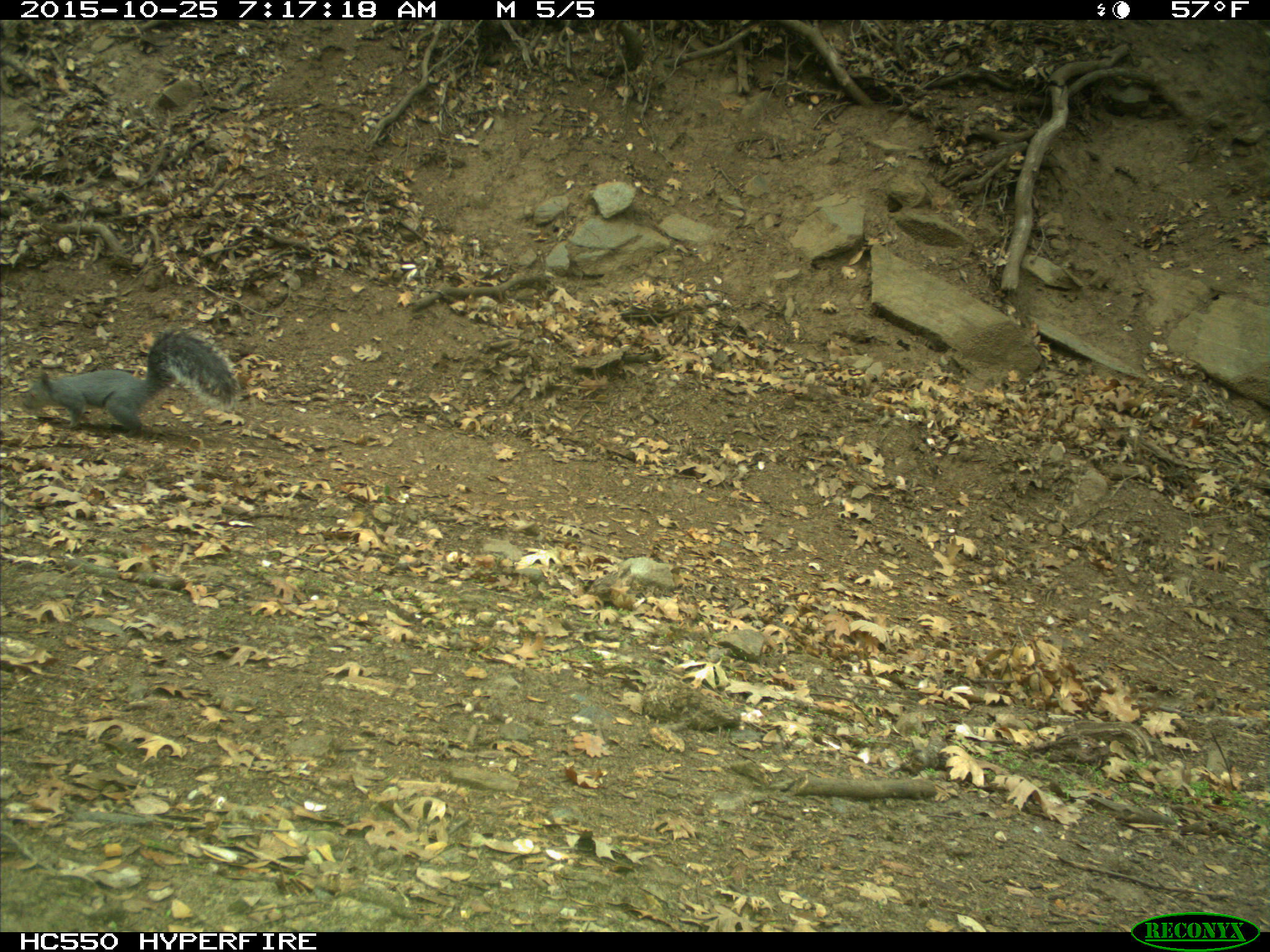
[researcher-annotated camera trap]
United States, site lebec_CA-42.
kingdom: Animalia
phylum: Chordata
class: Mammalia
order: Rodentia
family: Sciuridae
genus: Sciurus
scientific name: Sciurus carolinensis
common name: eastern gray squirrel